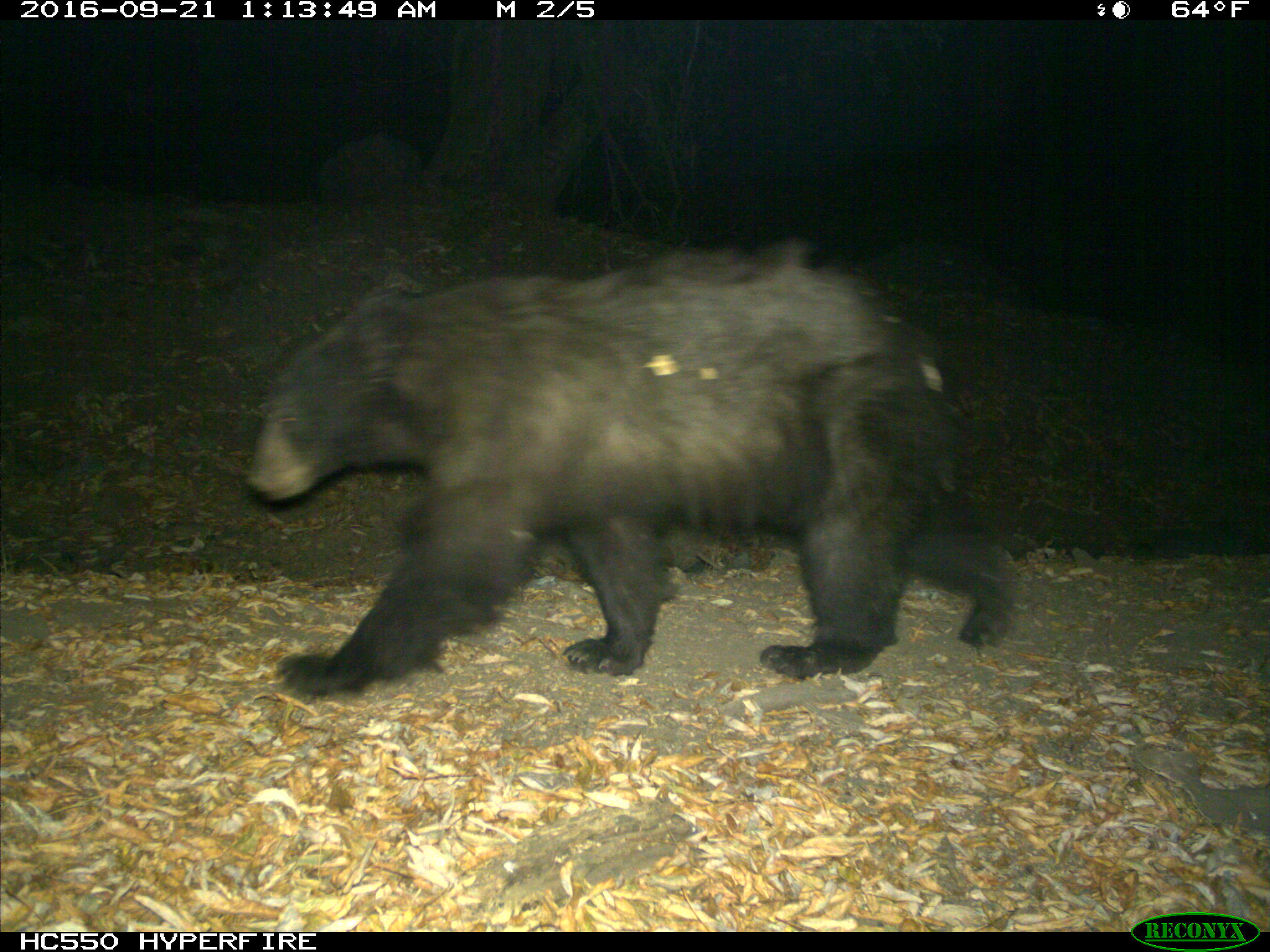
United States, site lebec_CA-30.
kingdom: Animalia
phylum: Chordata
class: Mammalia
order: Carnivora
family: Ursidae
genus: Ursus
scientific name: Ursus americanus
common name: american black bear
Ursus americanus (american black bear).